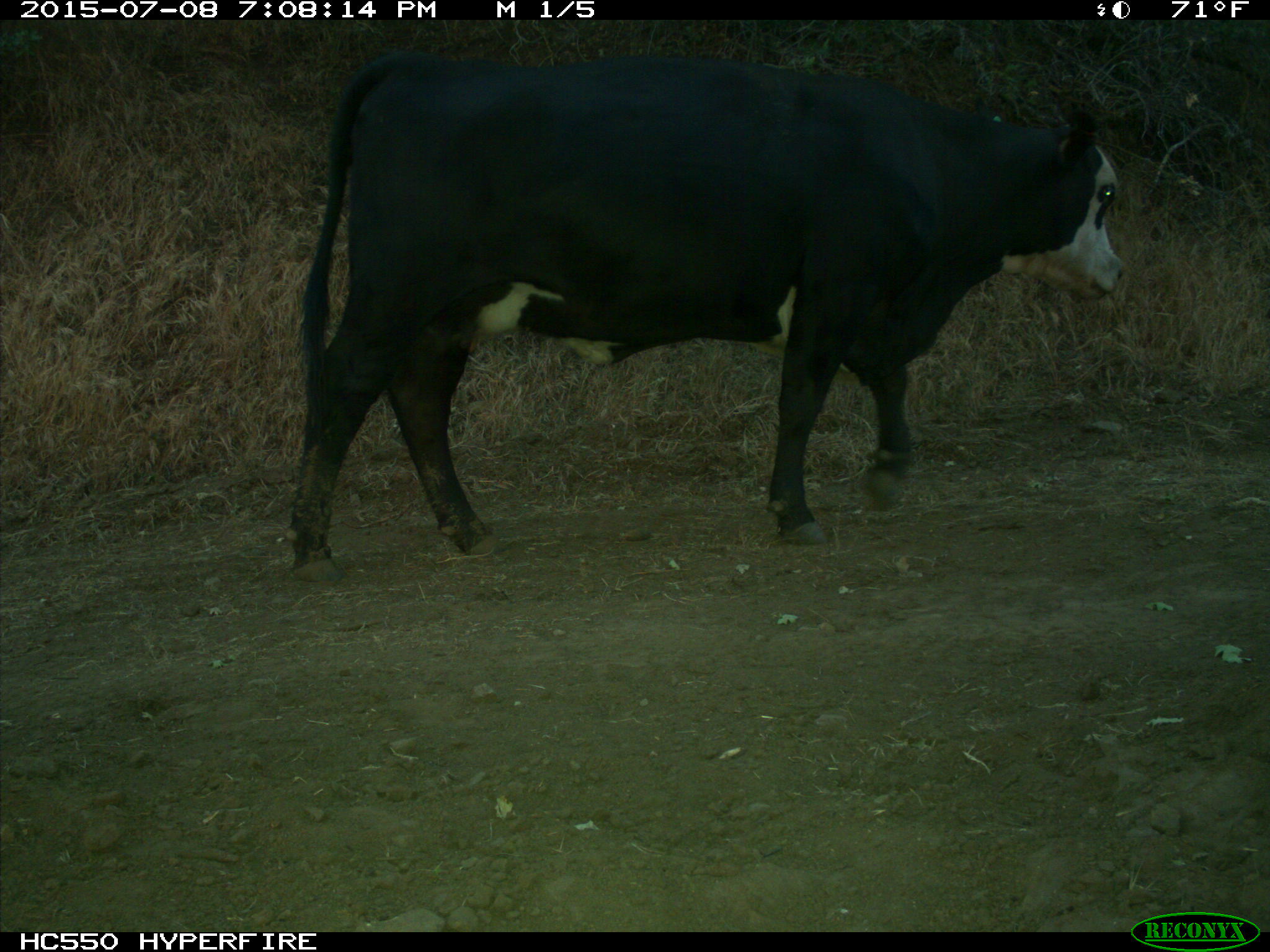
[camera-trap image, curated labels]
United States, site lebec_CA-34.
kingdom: Animalia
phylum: Chordata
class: Mammalia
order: Artiodactyla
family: Bovidae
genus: Bos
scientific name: Bos taurus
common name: domestic cow